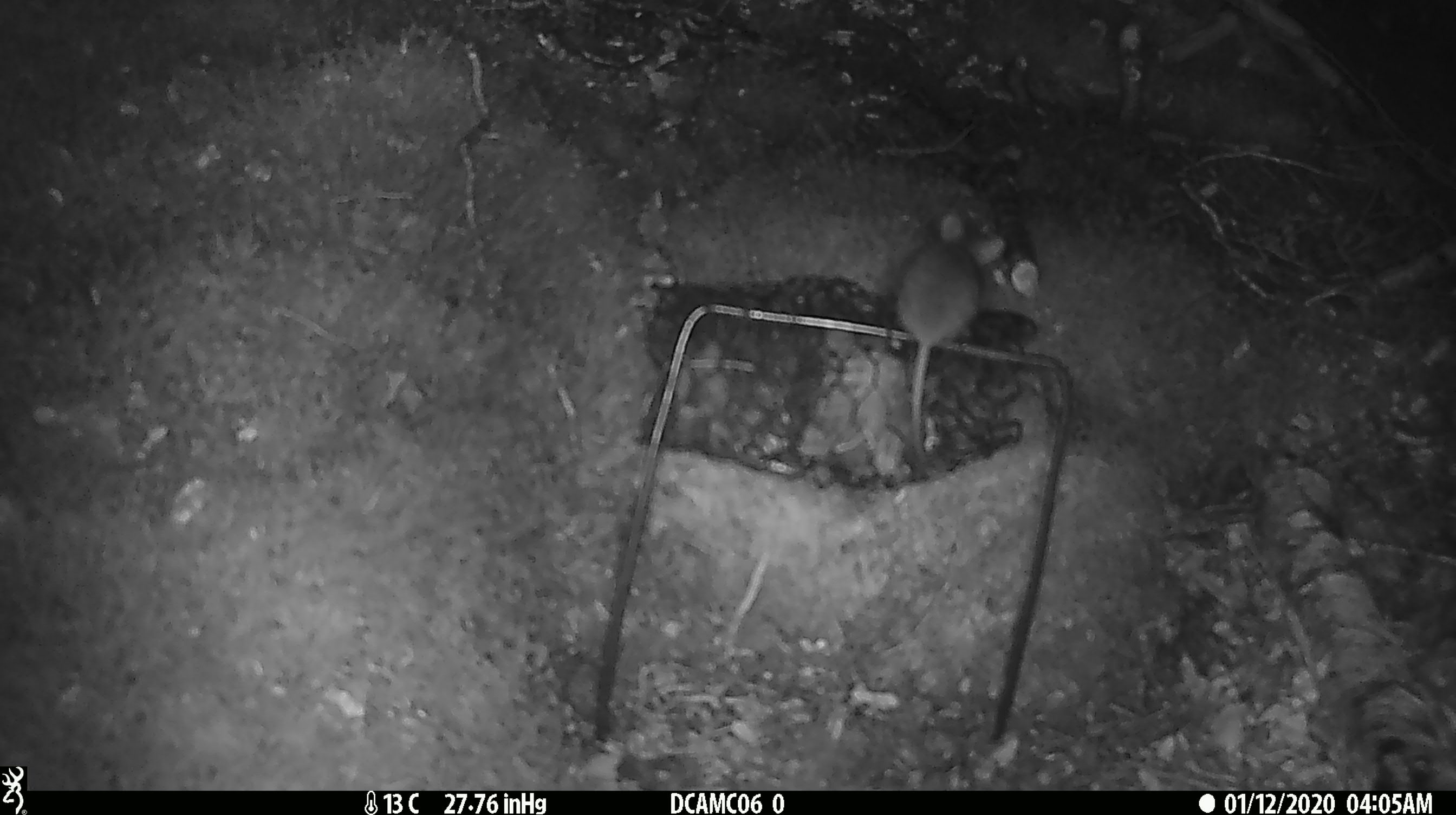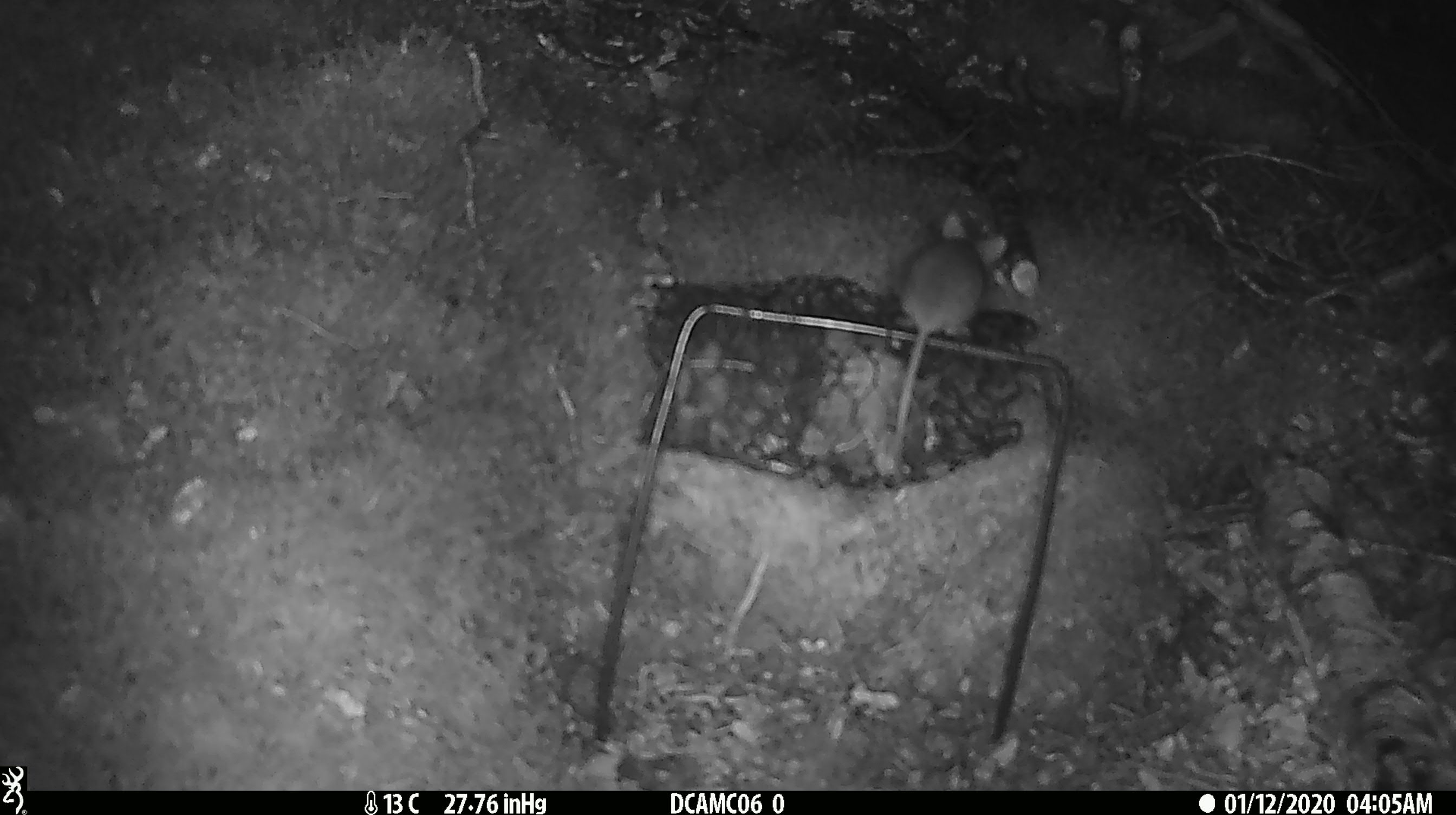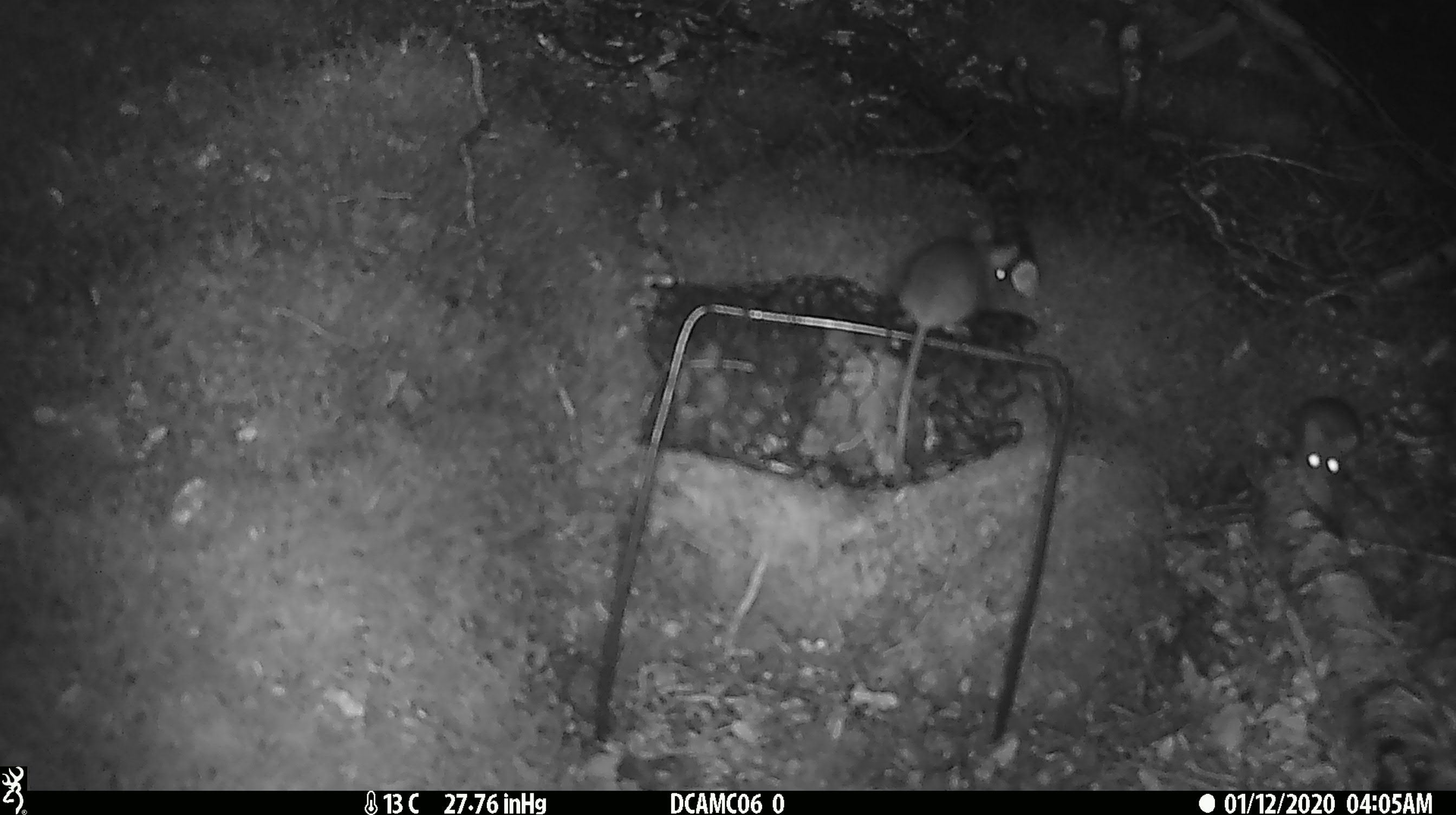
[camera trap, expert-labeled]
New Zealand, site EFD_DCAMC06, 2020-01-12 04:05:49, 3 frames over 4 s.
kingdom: Animalia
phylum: Chordata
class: Mammalia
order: Rodentia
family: Muridae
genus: Mus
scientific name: Mus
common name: mouse